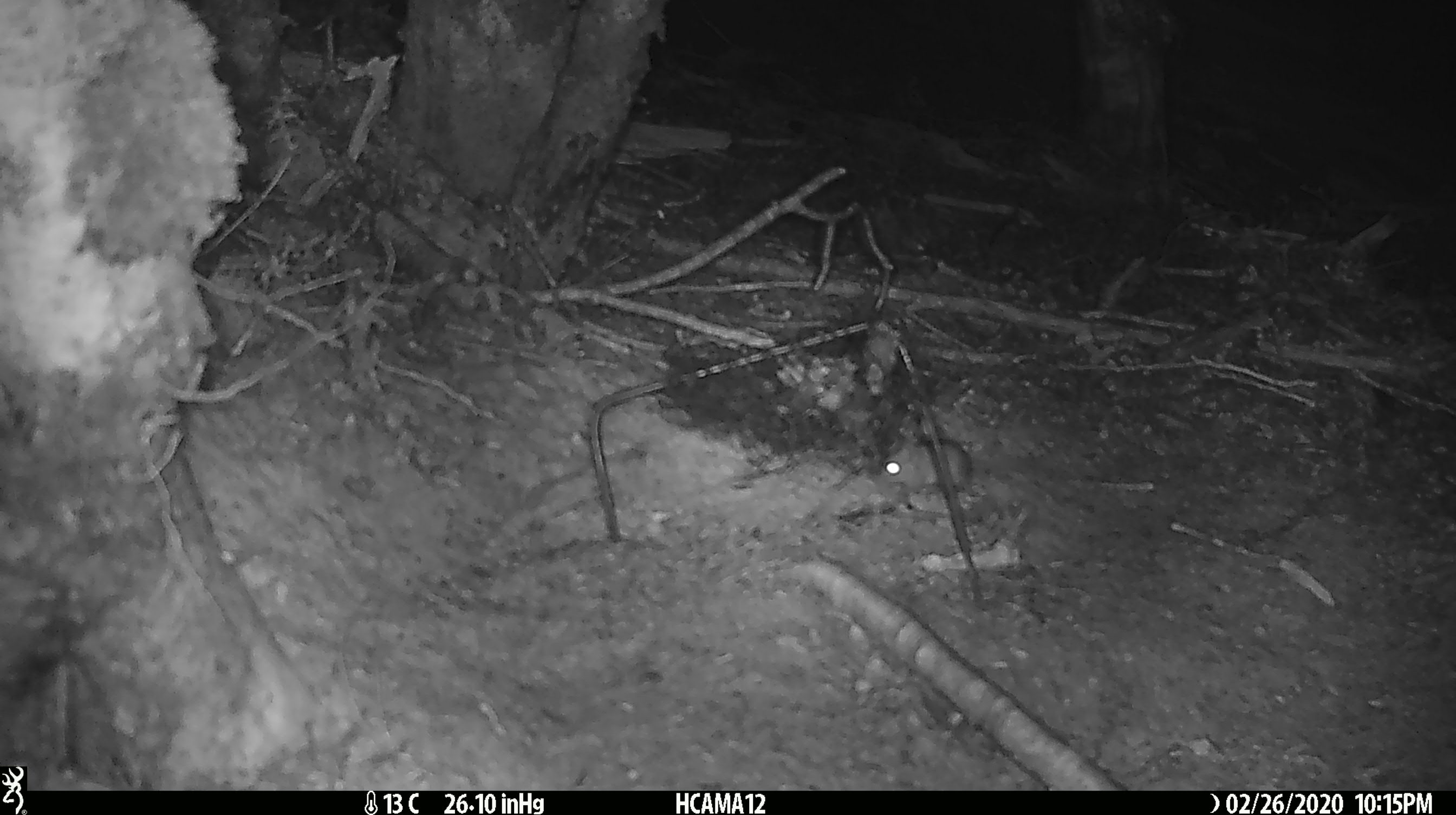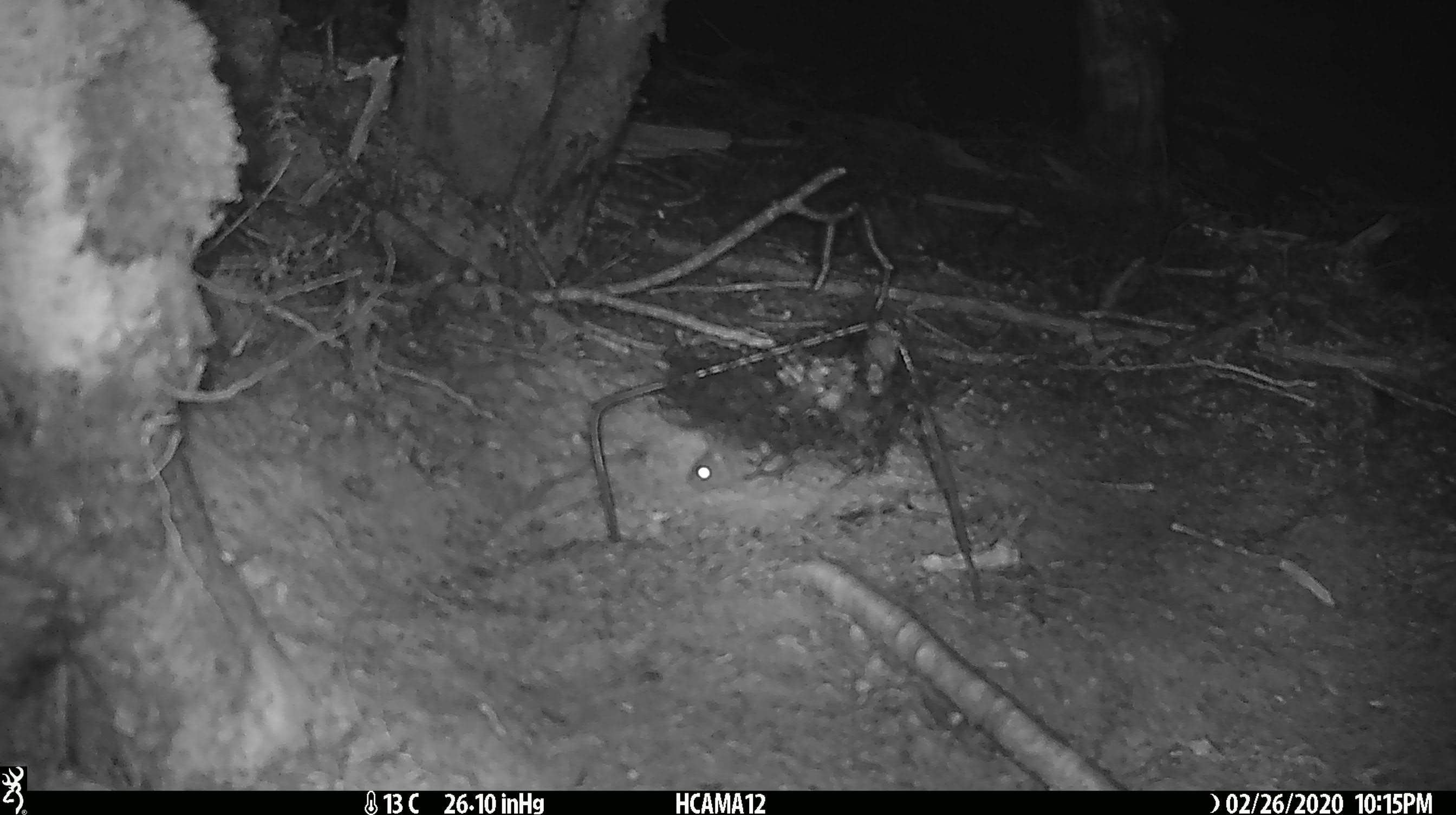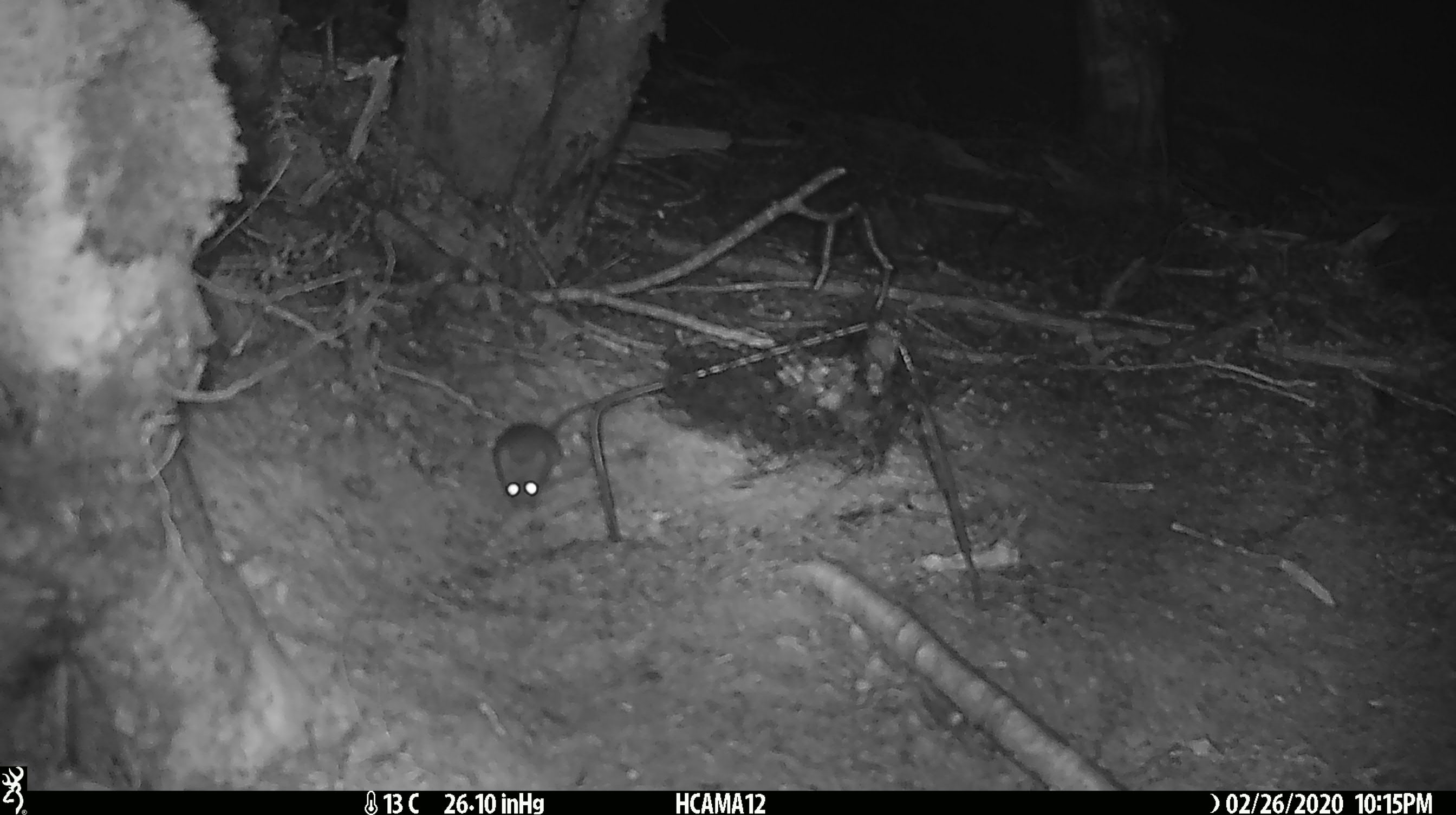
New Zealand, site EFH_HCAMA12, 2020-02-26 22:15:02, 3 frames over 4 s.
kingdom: Animalia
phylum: Chordata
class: Mammalia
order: Rodentia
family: Muridae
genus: Mus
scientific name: Mus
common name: mouse